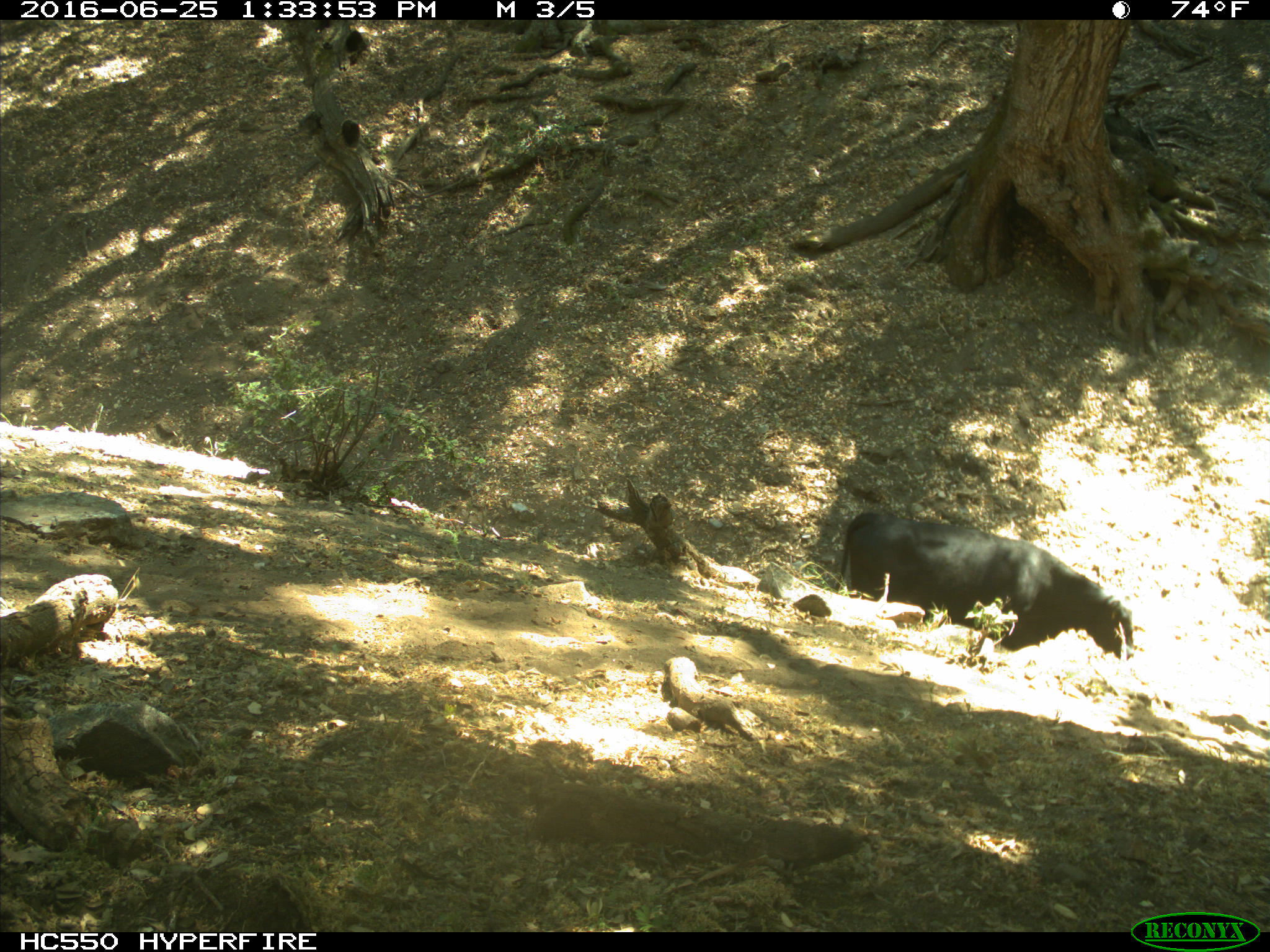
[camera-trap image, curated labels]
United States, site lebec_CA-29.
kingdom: Animalia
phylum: Chordata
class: Mammalia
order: Artiodactyla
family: Bovidae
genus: Bos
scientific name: Bos taurus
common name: domestic cow